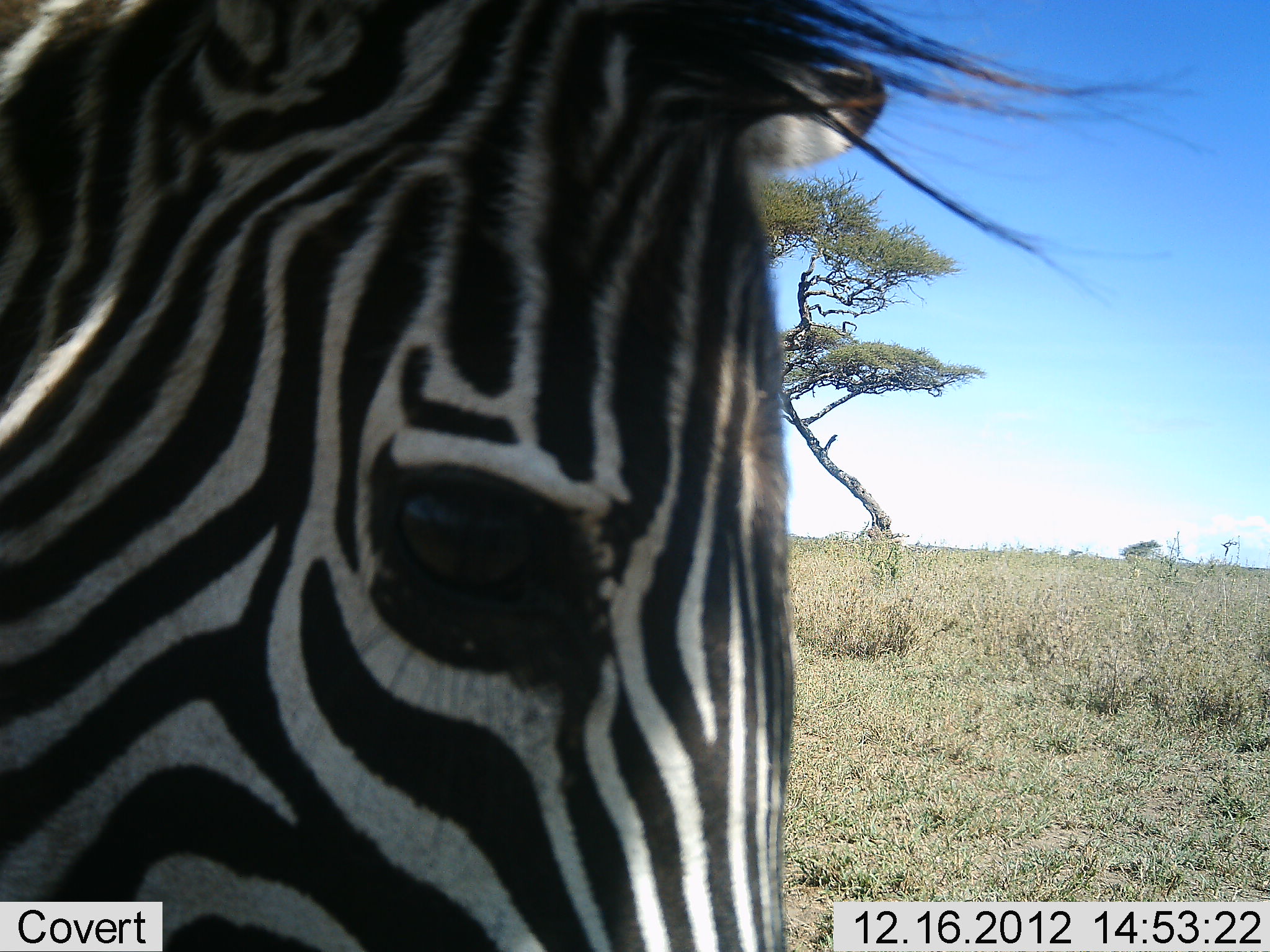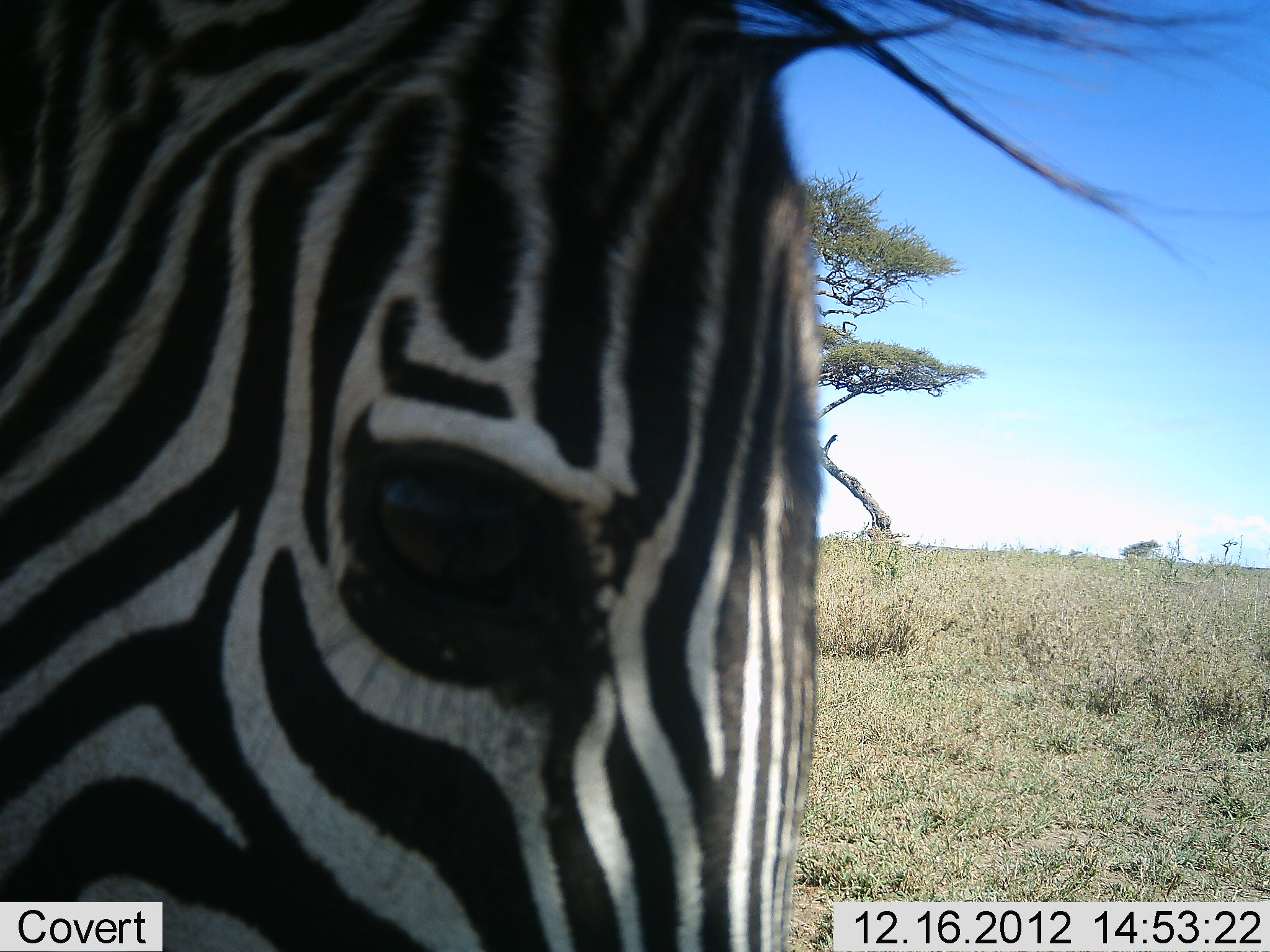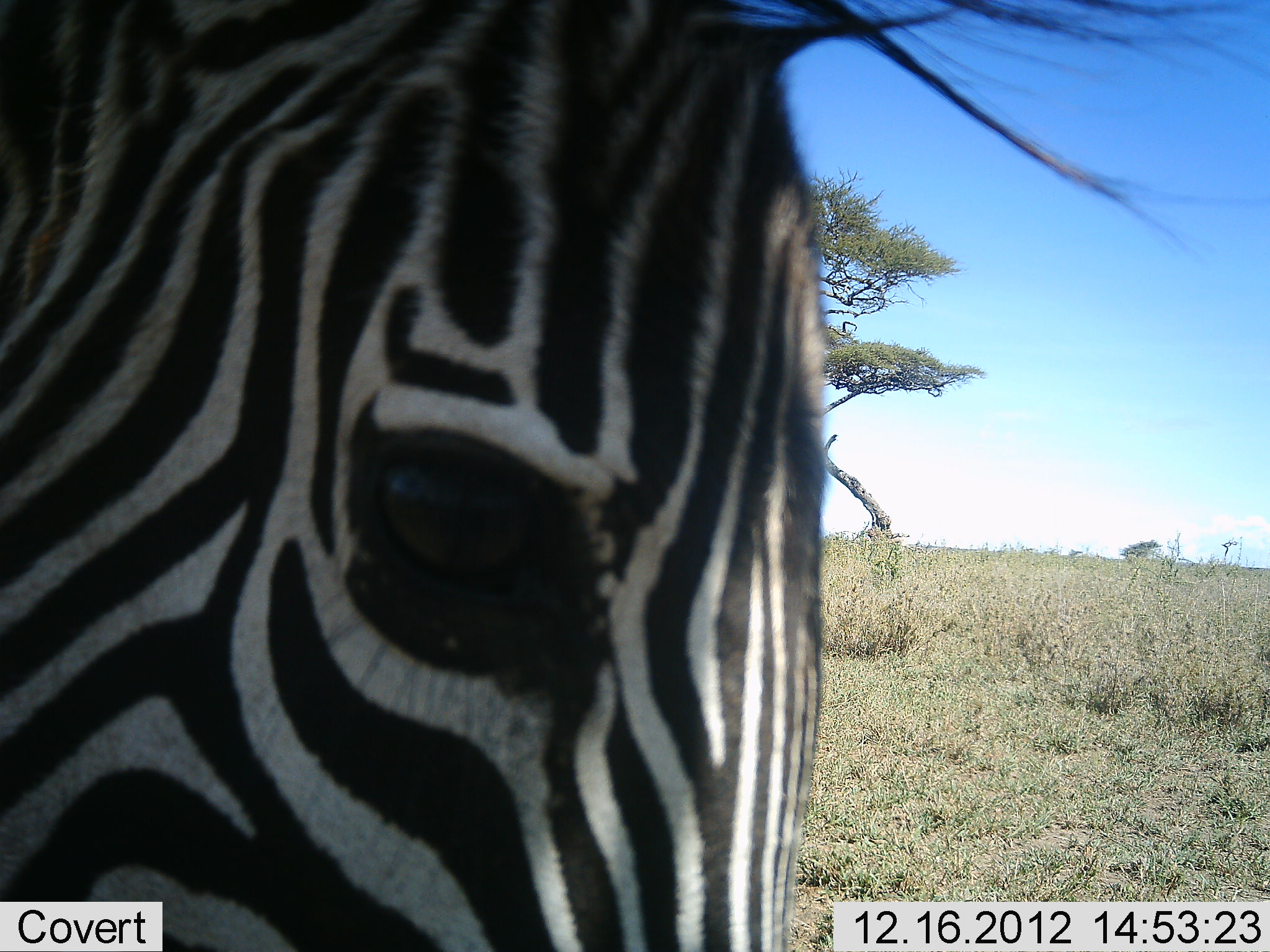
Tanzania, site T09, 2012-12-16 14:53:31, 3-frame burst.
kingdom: Animalia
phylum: Chordata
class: Mammalia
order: Perissodactyla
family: Equidae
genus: Equus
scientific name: Equus quagga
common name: plains zebra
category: zebra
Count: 1.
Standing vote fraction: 100%.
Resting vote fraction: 0%.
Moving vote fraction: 0%.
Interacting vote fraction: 0%.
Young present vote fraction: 0%.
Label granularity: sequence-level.